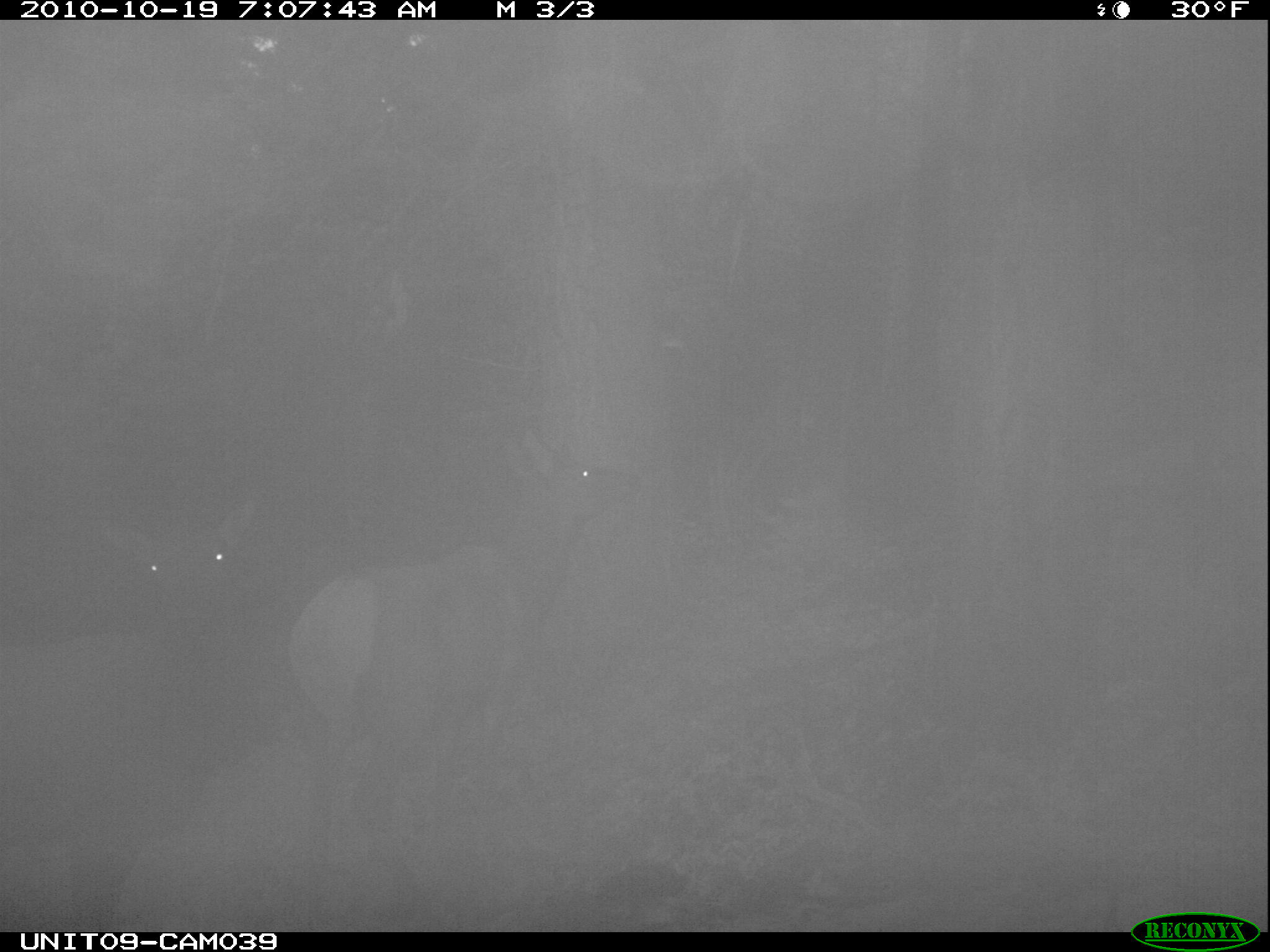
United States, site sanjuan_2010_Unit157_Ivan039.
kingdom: Animalia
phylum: Chordata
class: Mammalia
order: Artiodactyla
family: Cervidae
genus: Cervus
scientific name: Cervus elaphus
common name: red deer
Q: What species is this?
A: Cervus elaphus (red deer).